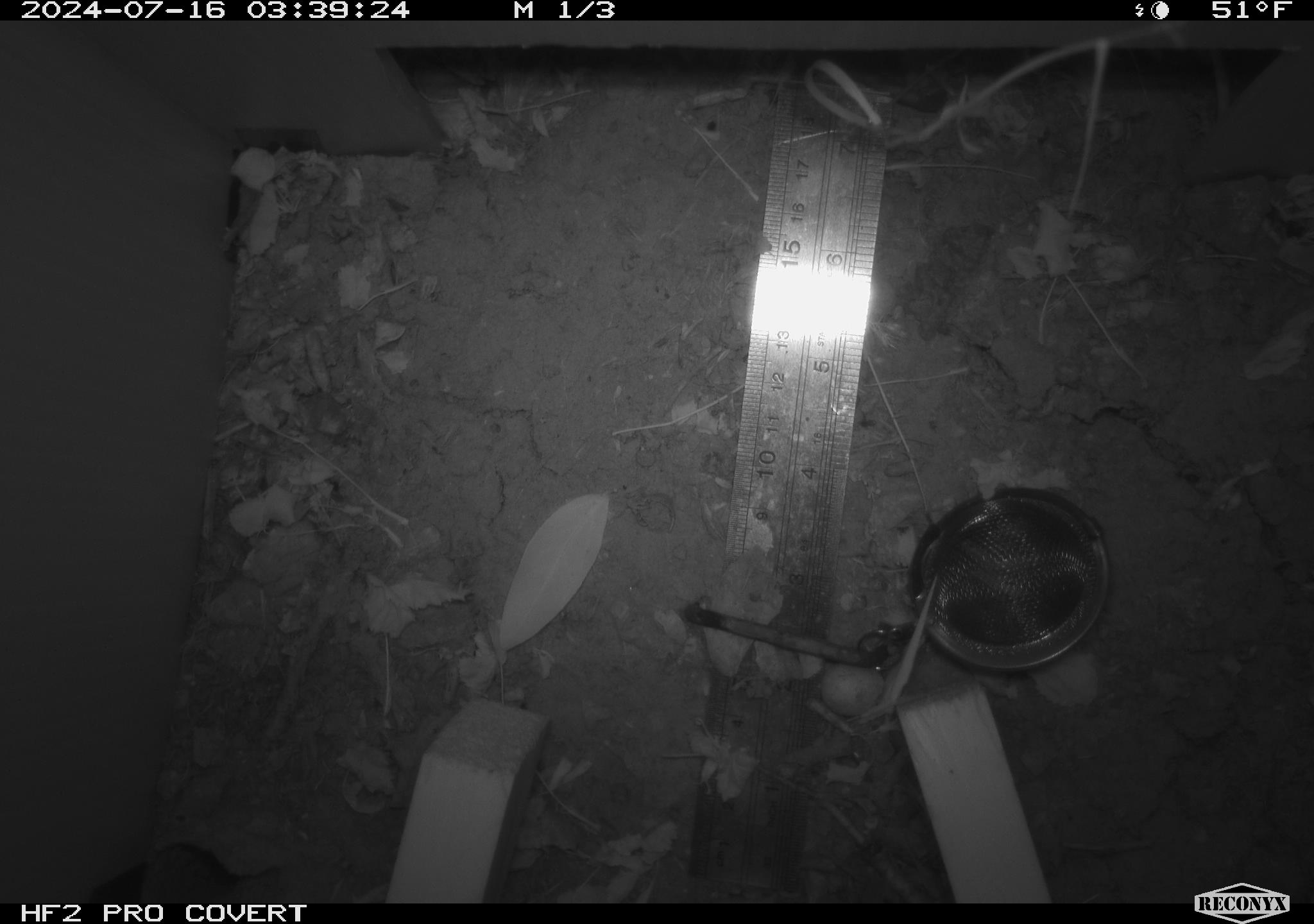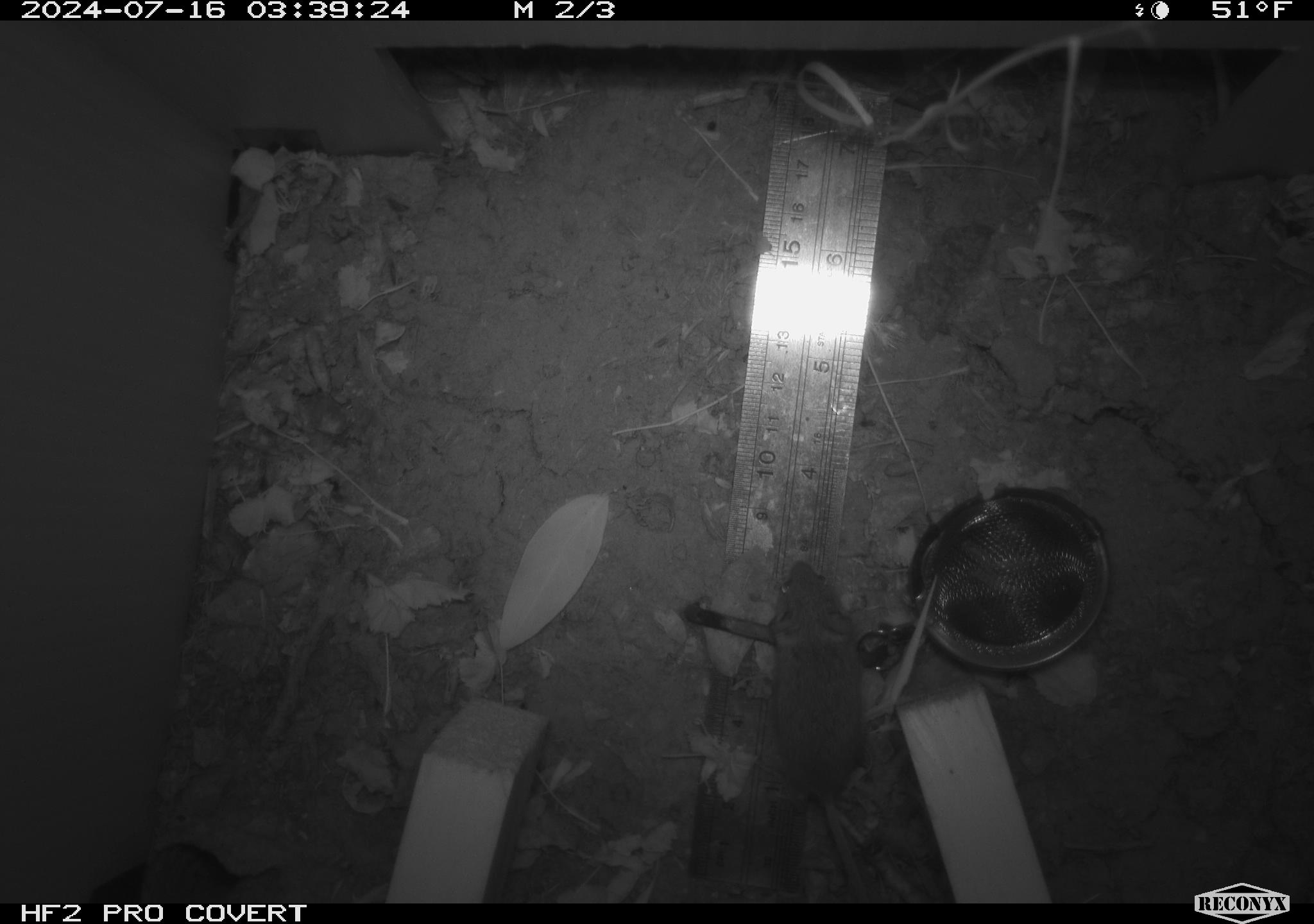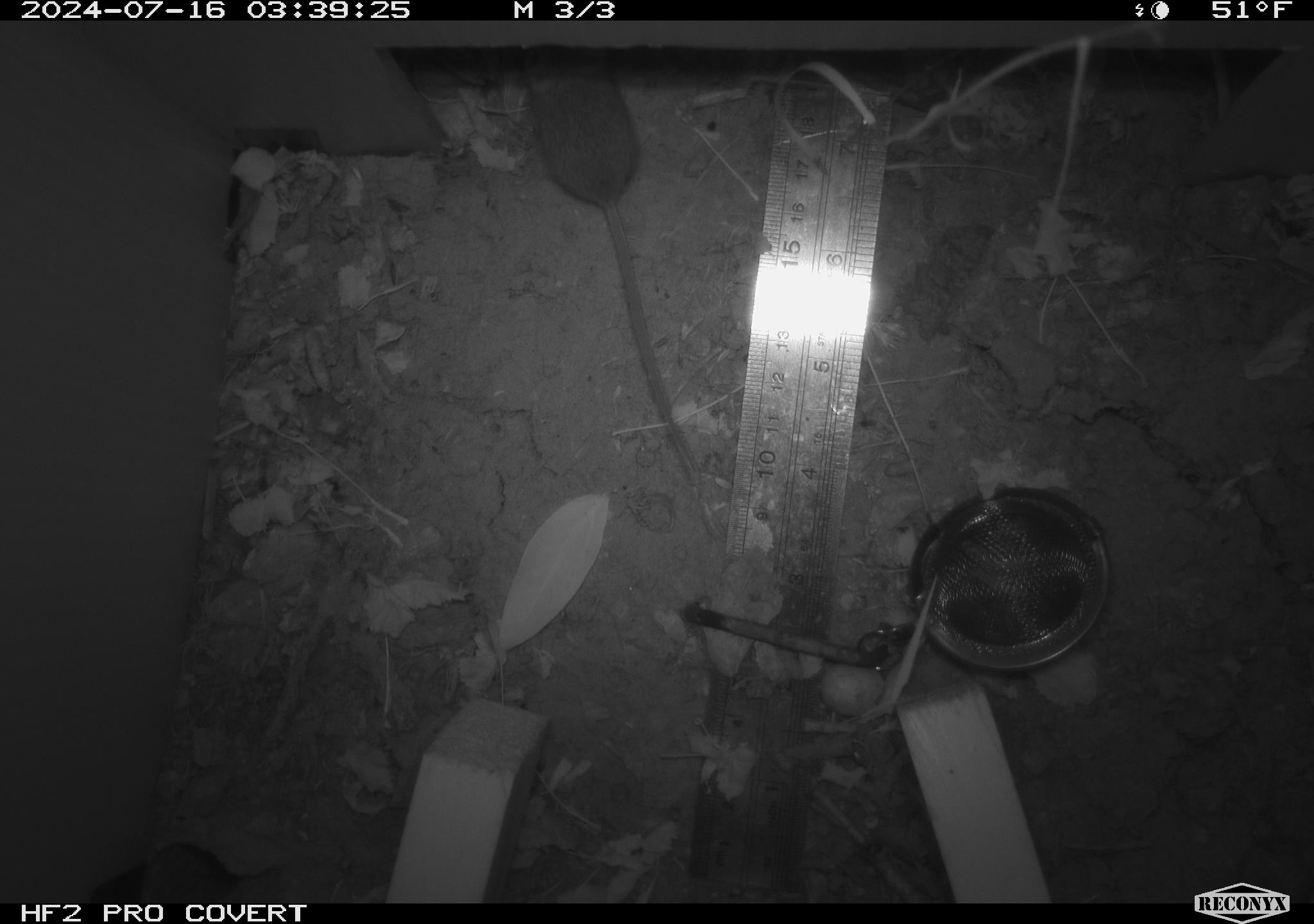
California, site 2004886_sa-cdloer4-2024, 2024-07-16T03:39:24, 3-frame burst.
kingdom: Animalia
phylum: Chordata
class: Mammalia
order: Rodentia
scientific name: Rodentia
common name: rodent